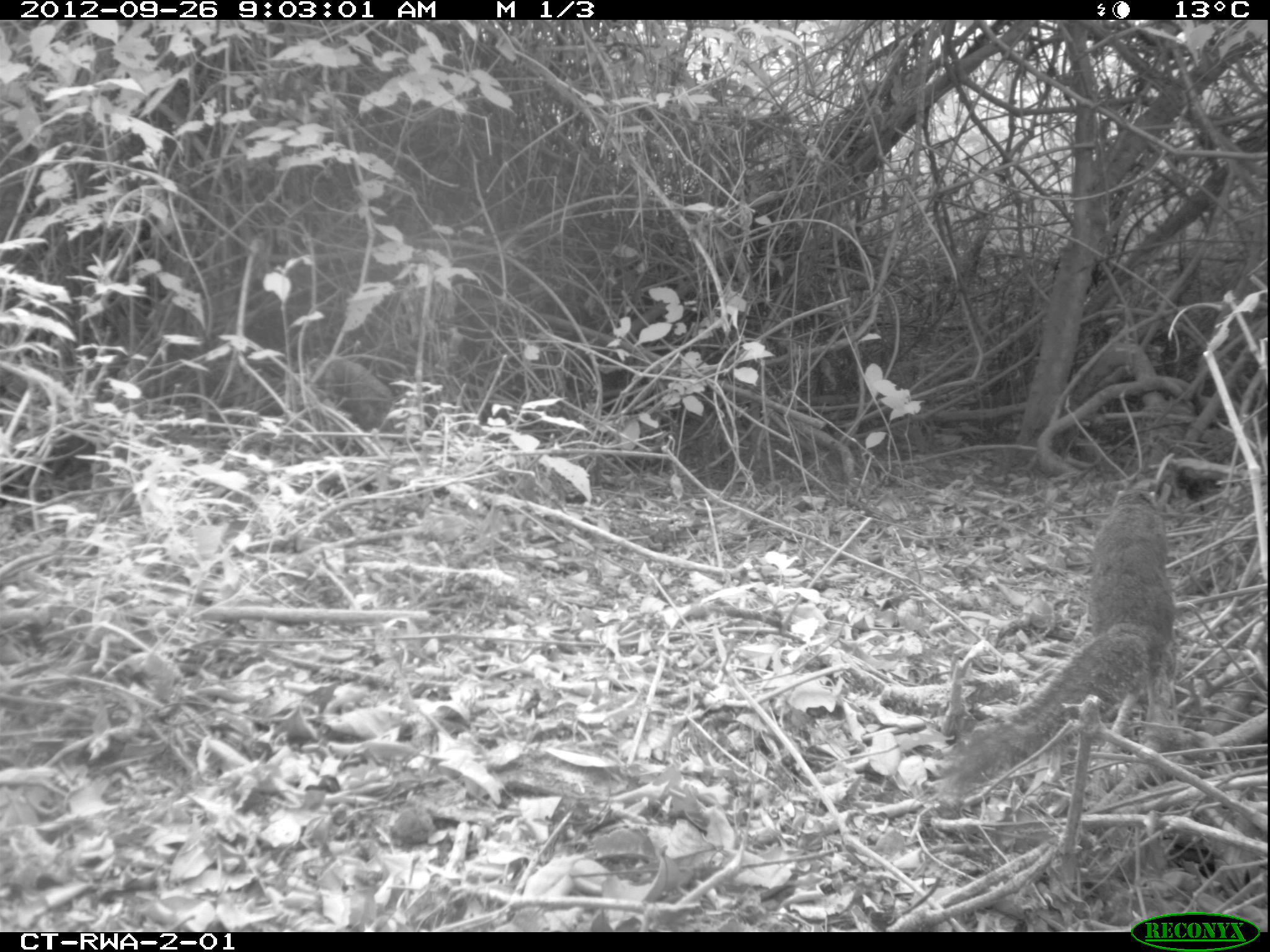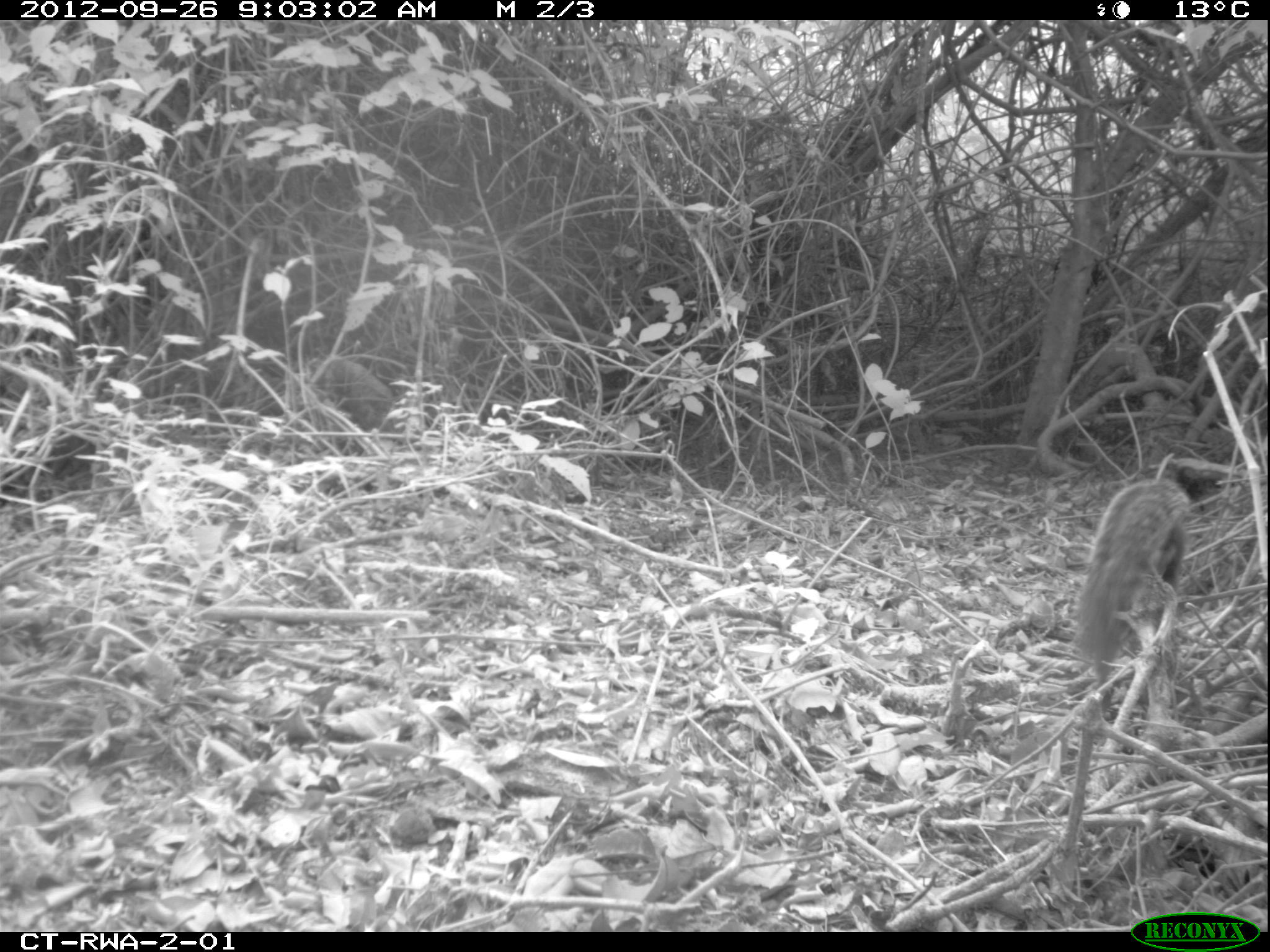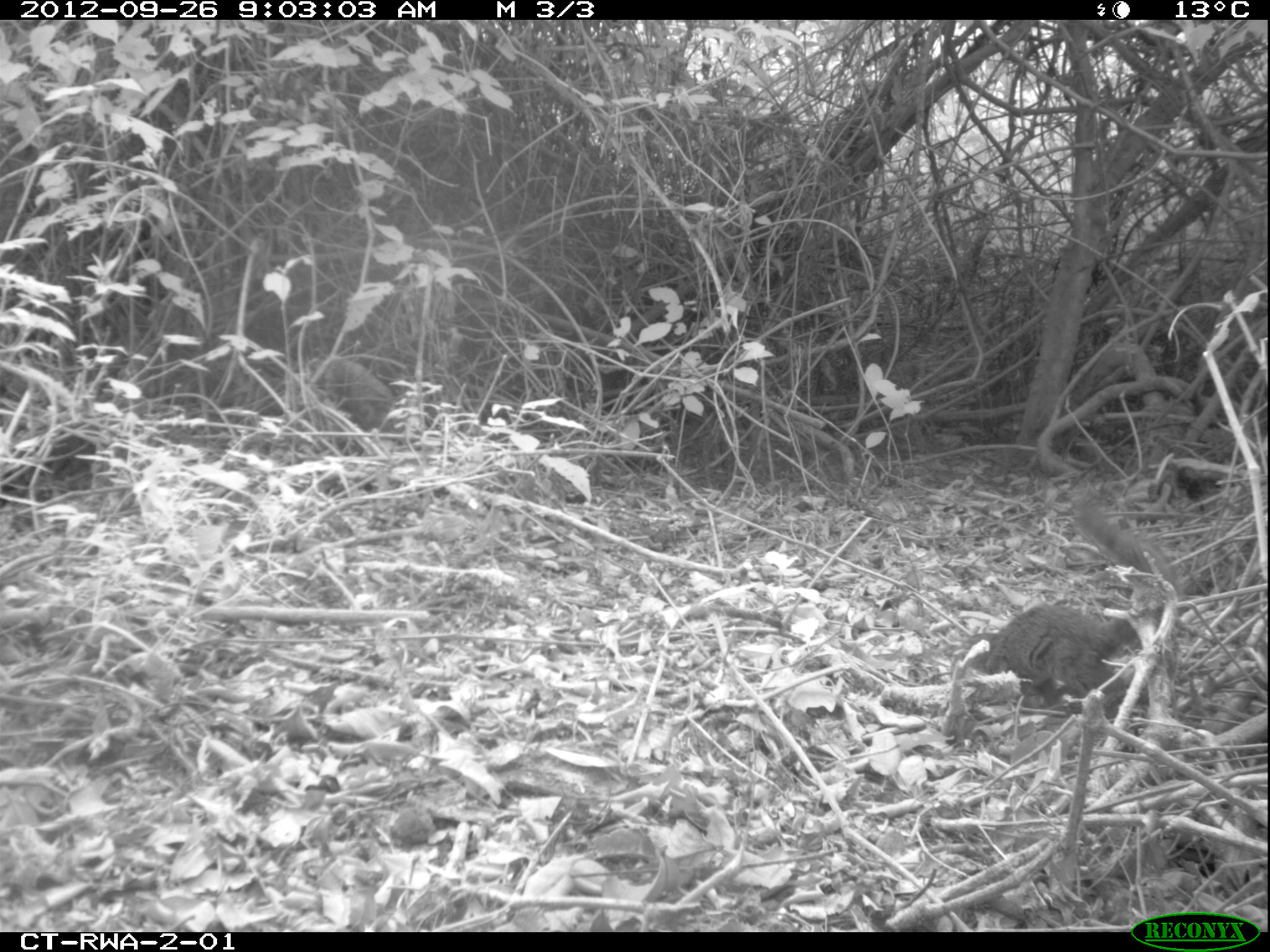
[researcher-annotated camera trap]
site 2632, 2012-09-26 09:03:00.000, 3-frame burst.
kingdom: Animalia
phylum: Chordata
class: Mammalia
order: Rodentia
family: Sciuridae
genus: Protoxerus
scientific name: Protoxerus stangeri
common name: forest giant squirrel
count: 1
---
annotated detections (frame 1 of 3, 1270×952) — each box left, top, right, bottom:
protoxerus stangeri: 938, 483, 1178, 809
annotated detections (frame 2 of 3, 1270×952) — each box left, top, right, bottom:
protoxerus stangeri: 1074, 478, 1188, 682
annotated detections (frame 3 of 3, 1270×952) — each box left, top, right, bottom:
protoxerus stangeri: 946, 500, 1185, 752